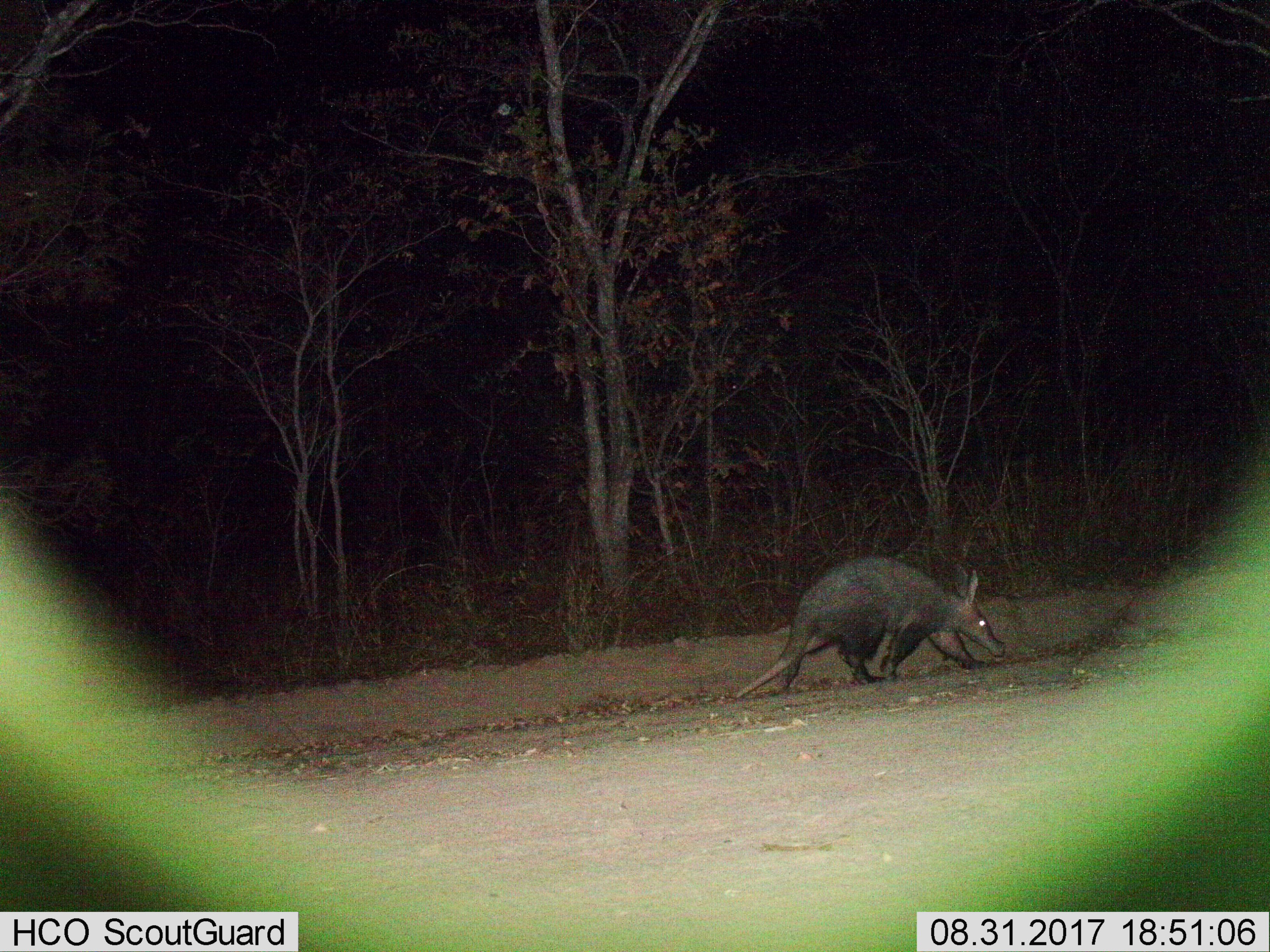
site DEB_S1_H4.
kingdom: Animalia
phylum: Chordata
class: Mammalia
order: Tubulidentata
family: Orycteropodidae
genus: Orycteropus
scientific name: Orycteropus afer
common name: aardvark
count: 1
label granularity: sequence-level